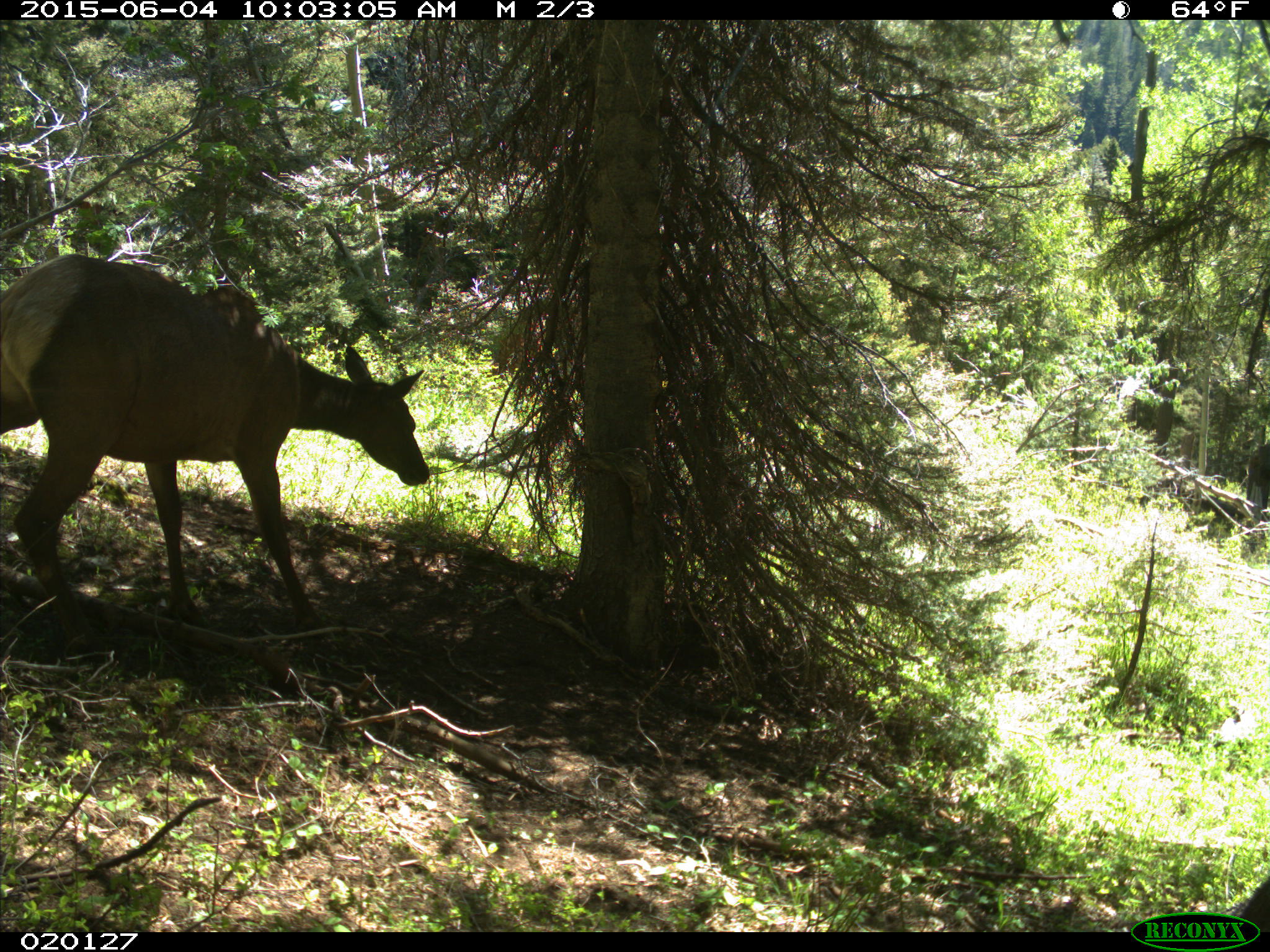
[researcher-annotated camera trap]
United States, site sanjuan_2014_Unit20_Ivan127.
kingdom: Animalia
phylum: Chordata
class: Mammalia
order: Artiodactyla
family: Cervidae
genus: Cervus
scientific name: Cervus elaphus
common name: red deer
Cervus elaphus (red deer).